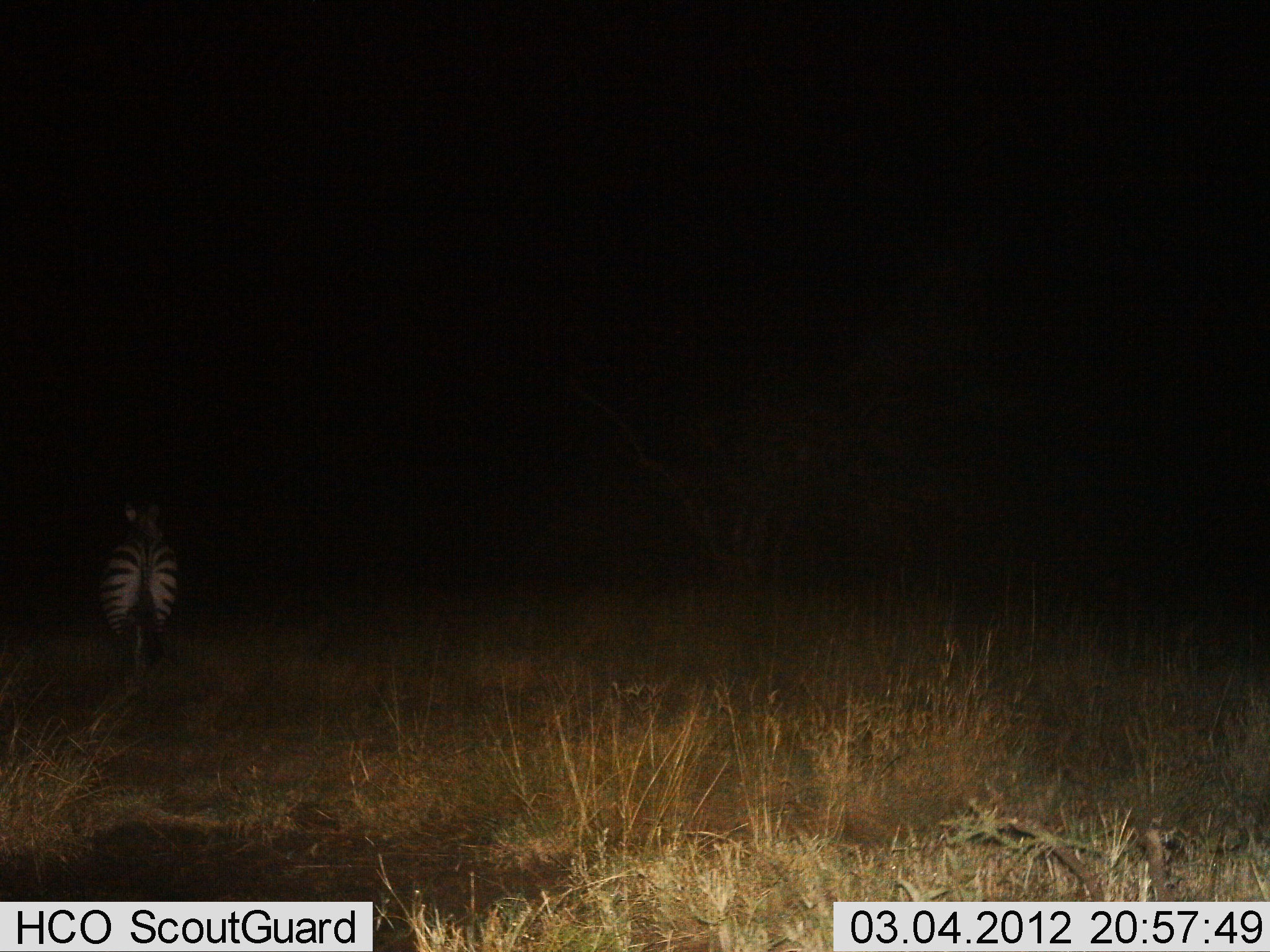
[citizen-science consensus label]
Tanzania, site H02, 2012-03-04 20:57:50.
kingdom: Animalia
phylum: Chordata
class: Mammalia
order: Perissodactyla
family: Equidae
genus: Equus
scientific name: Equus quagga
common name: plains zebra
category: zebra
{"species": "zebra (plains zebra) (Equus quagga)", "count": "1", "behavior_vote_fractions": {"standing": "71%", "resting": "0%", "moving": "29%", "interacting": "0%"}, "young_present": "0%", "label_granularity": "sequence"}